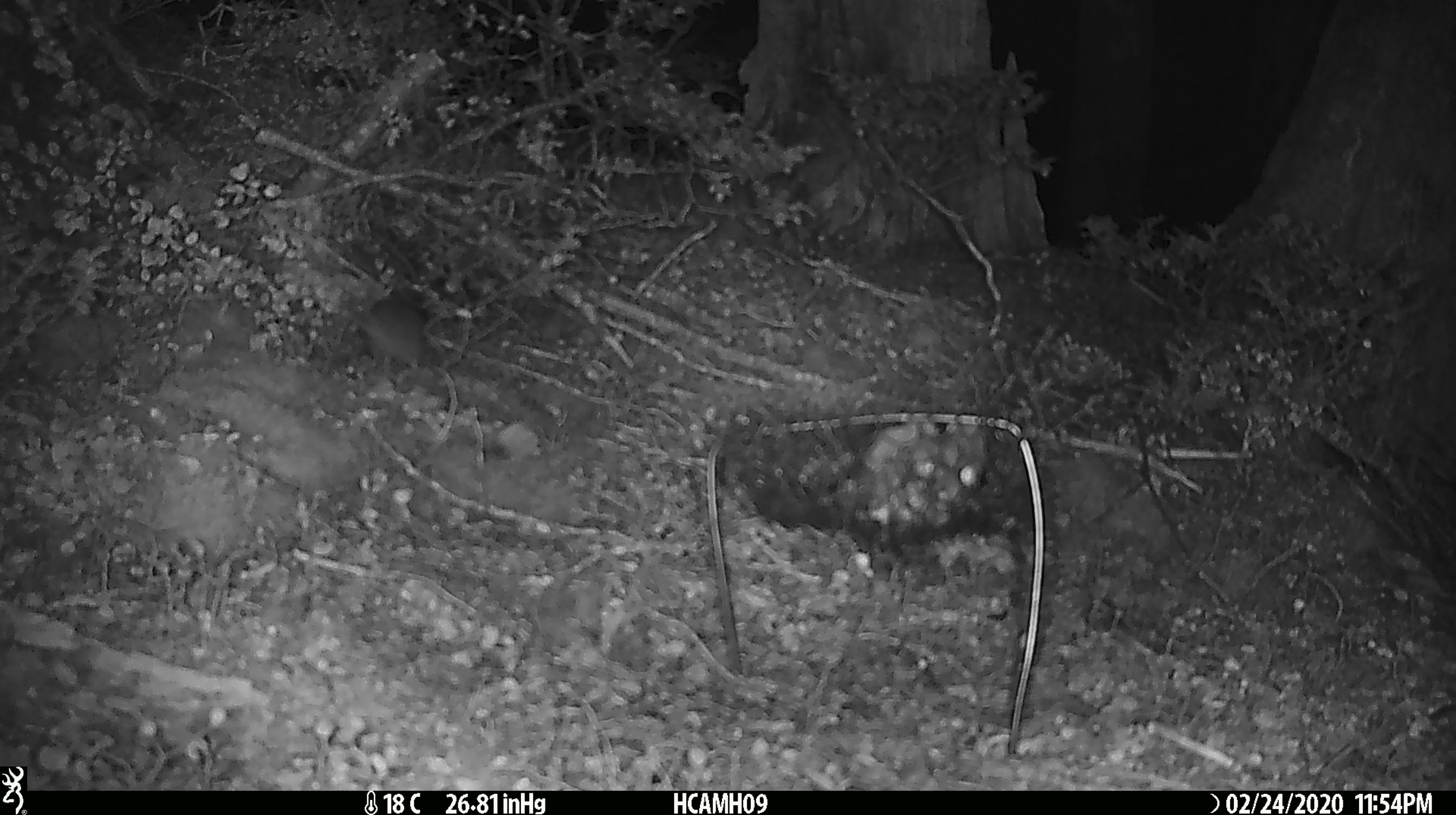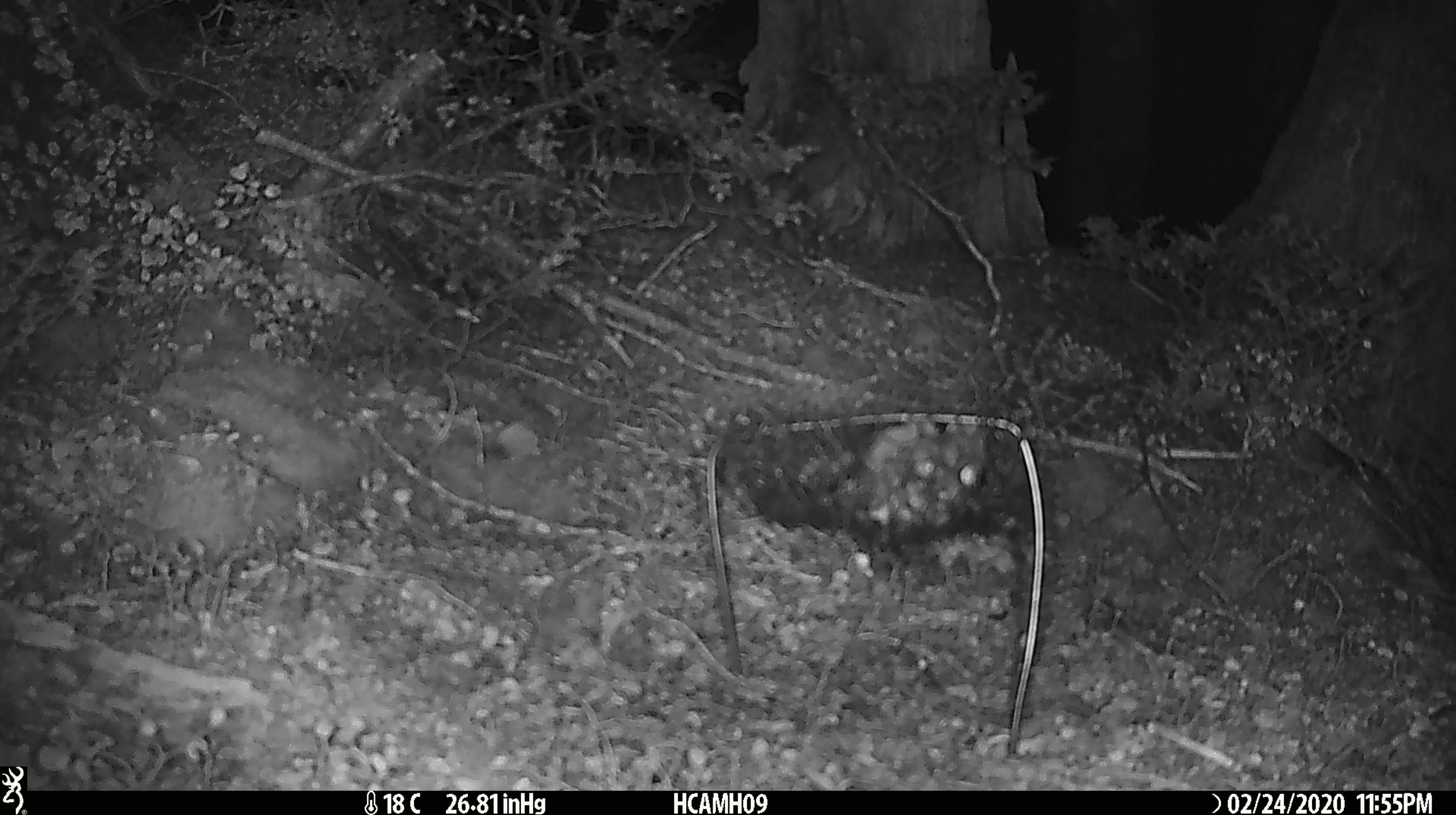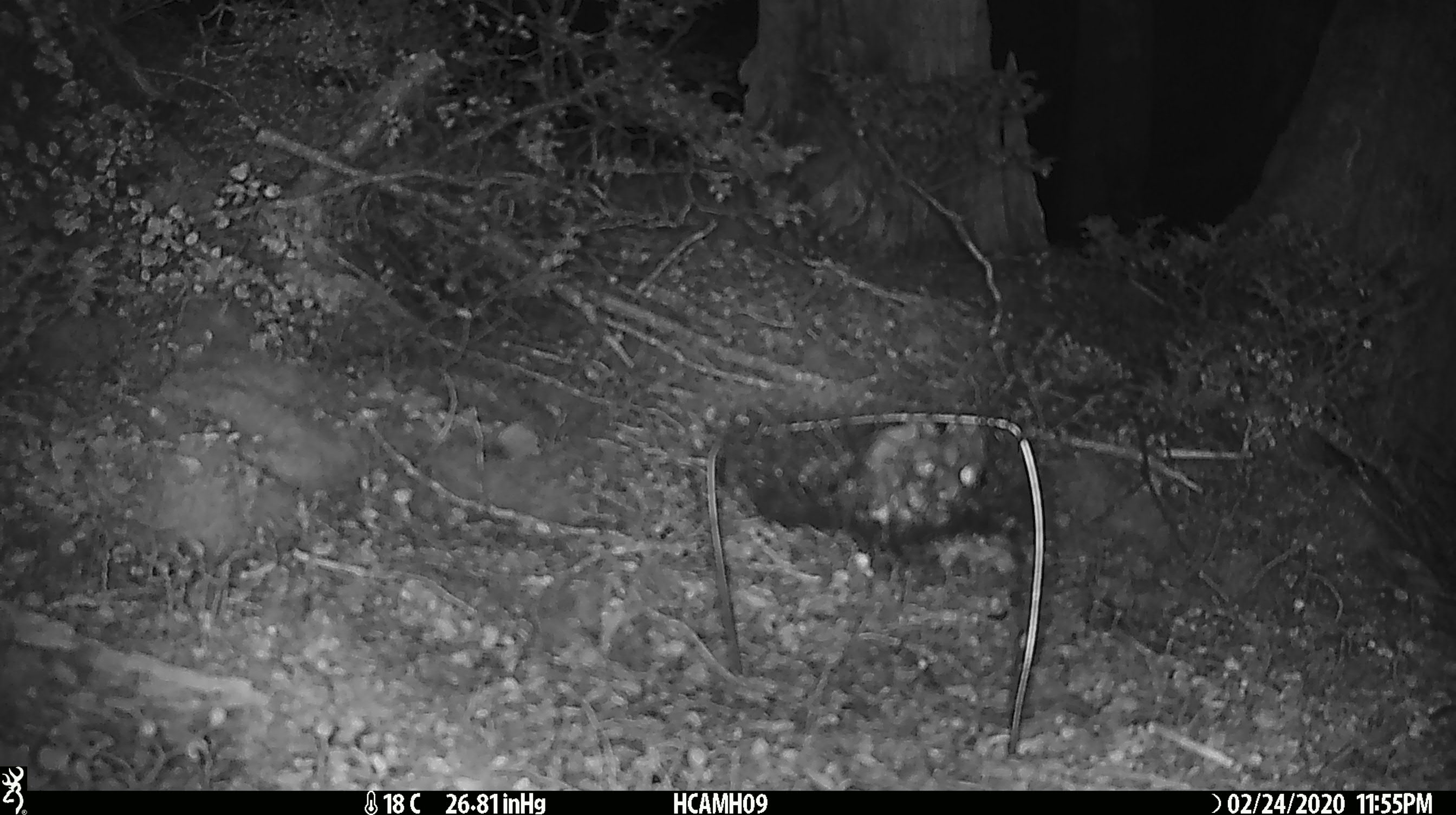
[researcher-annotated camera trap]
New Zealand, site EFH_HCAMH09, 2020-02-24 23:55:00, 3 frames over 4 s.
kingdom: Animalia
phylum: Chordata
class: Mammalia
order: Rodentia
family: Muridae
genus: Mus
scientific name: Mus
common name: mouse